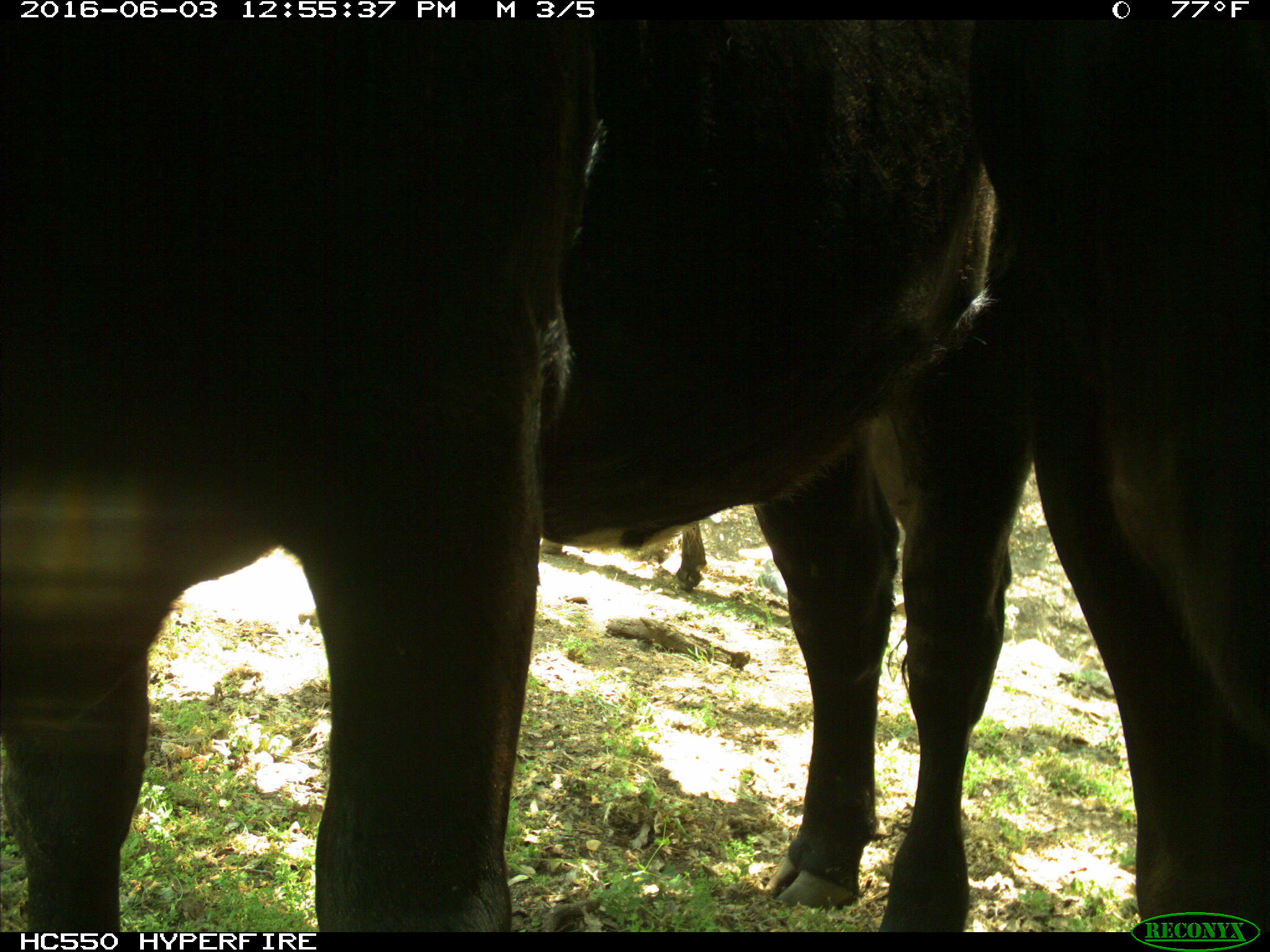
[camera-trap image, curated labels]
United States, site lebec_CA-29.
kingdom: Animalia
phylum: Chordata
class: Mammalia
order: Artiodactyla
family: Bovidae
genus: Bos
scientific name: Bos taurus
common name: domestic cow